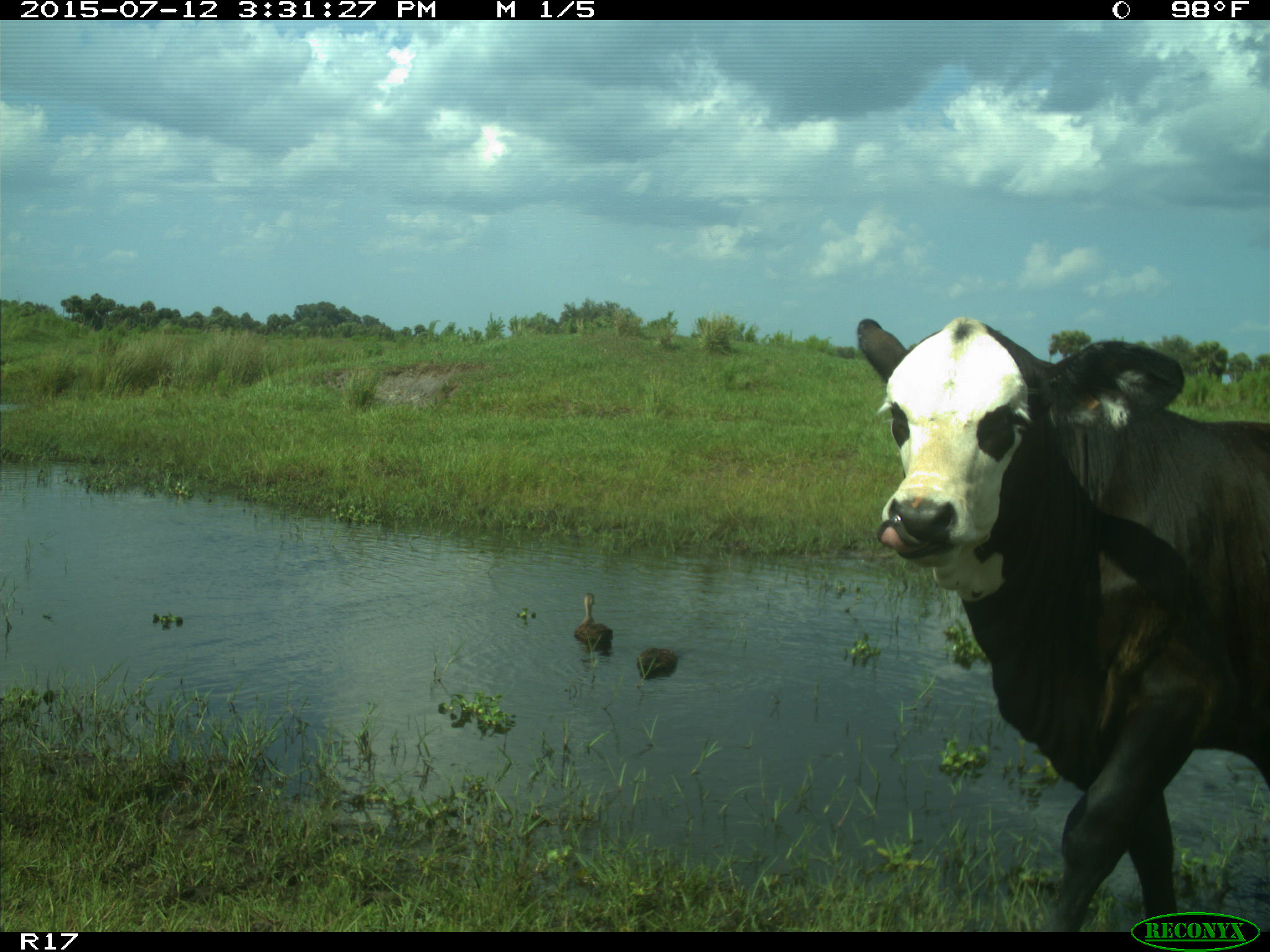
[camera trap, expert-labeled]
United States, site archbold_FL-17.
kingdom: Animalia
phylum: Chordata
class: Mammalia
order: Artiodactyla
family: Bovidae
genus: Bos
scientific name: Bos taurus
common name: domestic cow